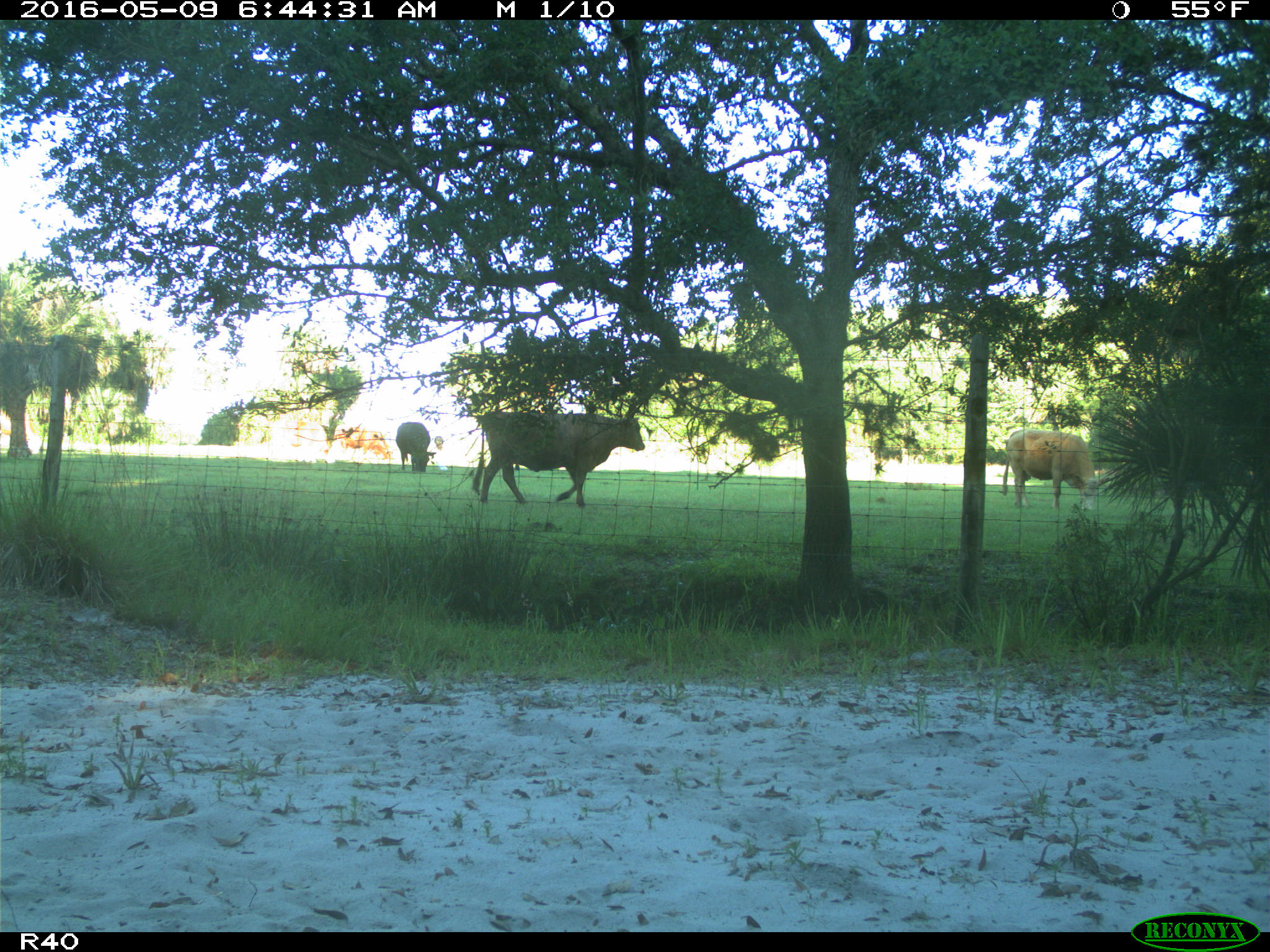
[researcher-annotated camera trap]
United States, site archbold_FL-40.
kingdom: Animalia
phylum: Chordata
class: Mammalia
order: Artiodactyla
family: Bovidae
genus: Bos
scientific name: Bos taurus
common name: domestic cow